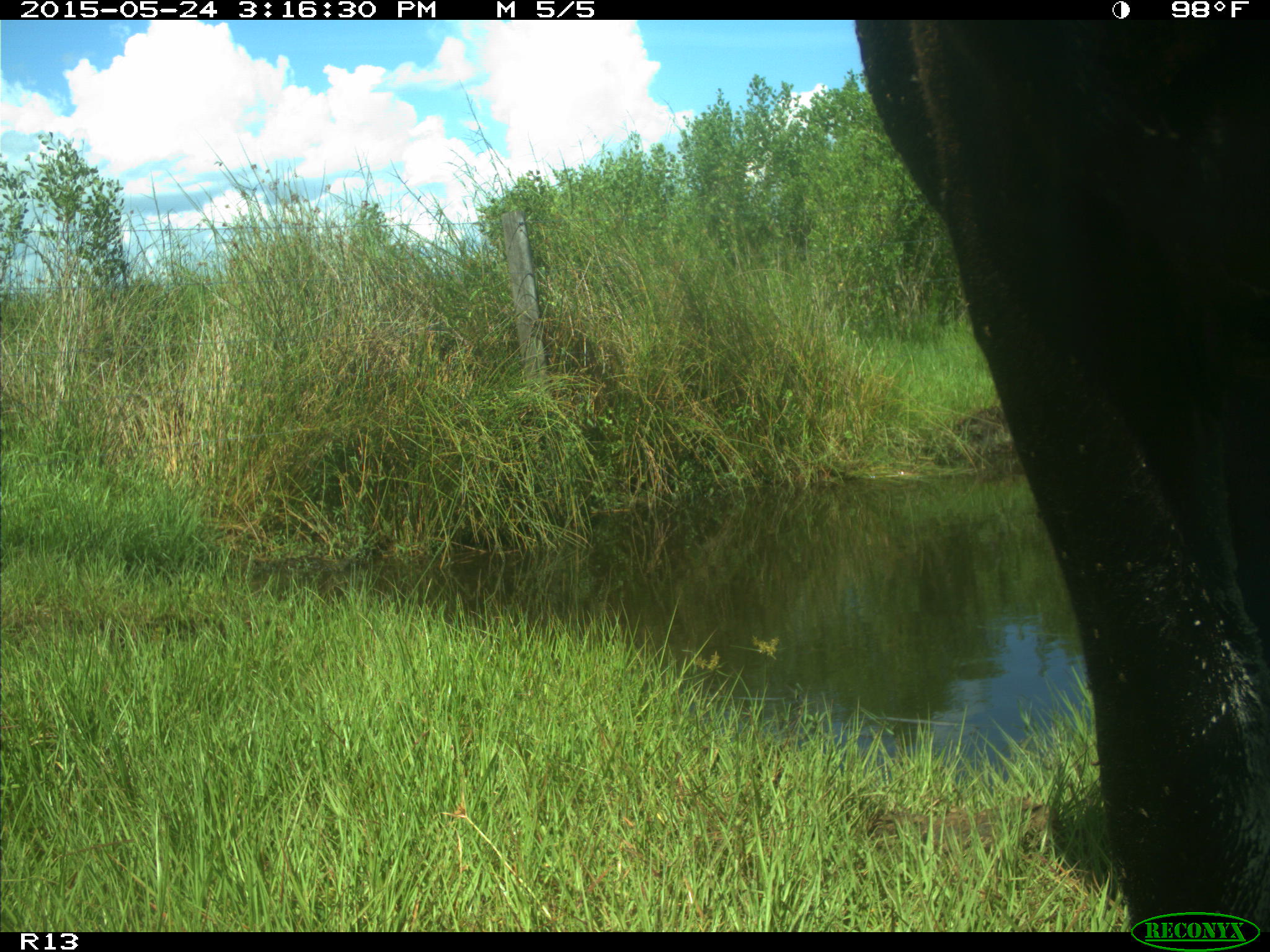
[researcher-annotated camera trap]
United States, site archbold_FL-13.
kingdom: Animalia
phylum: Chordata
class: Mammalia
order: Artiodactyla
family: Bovidae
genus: Bos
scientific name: Bos taurus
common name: domestic cow